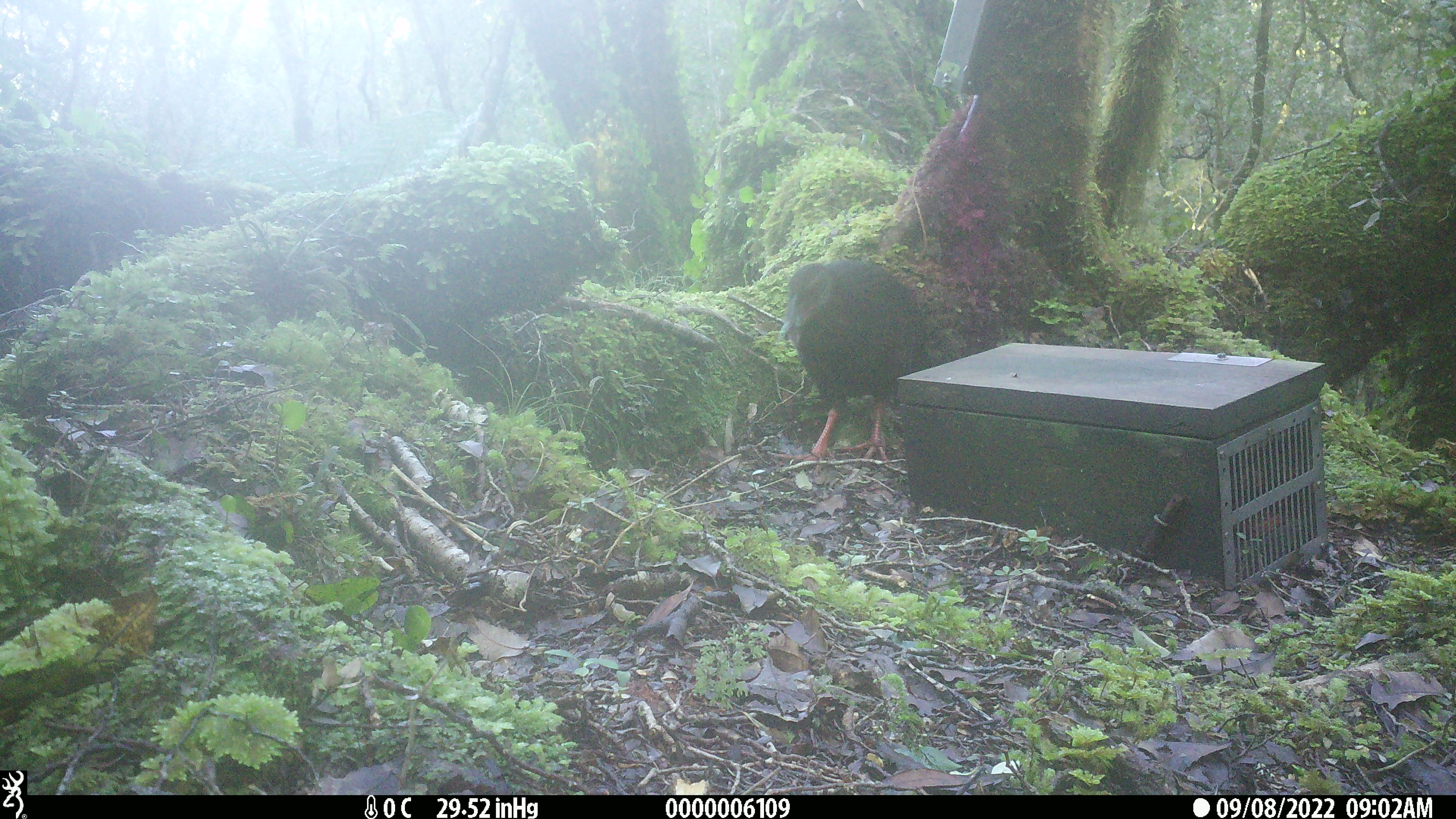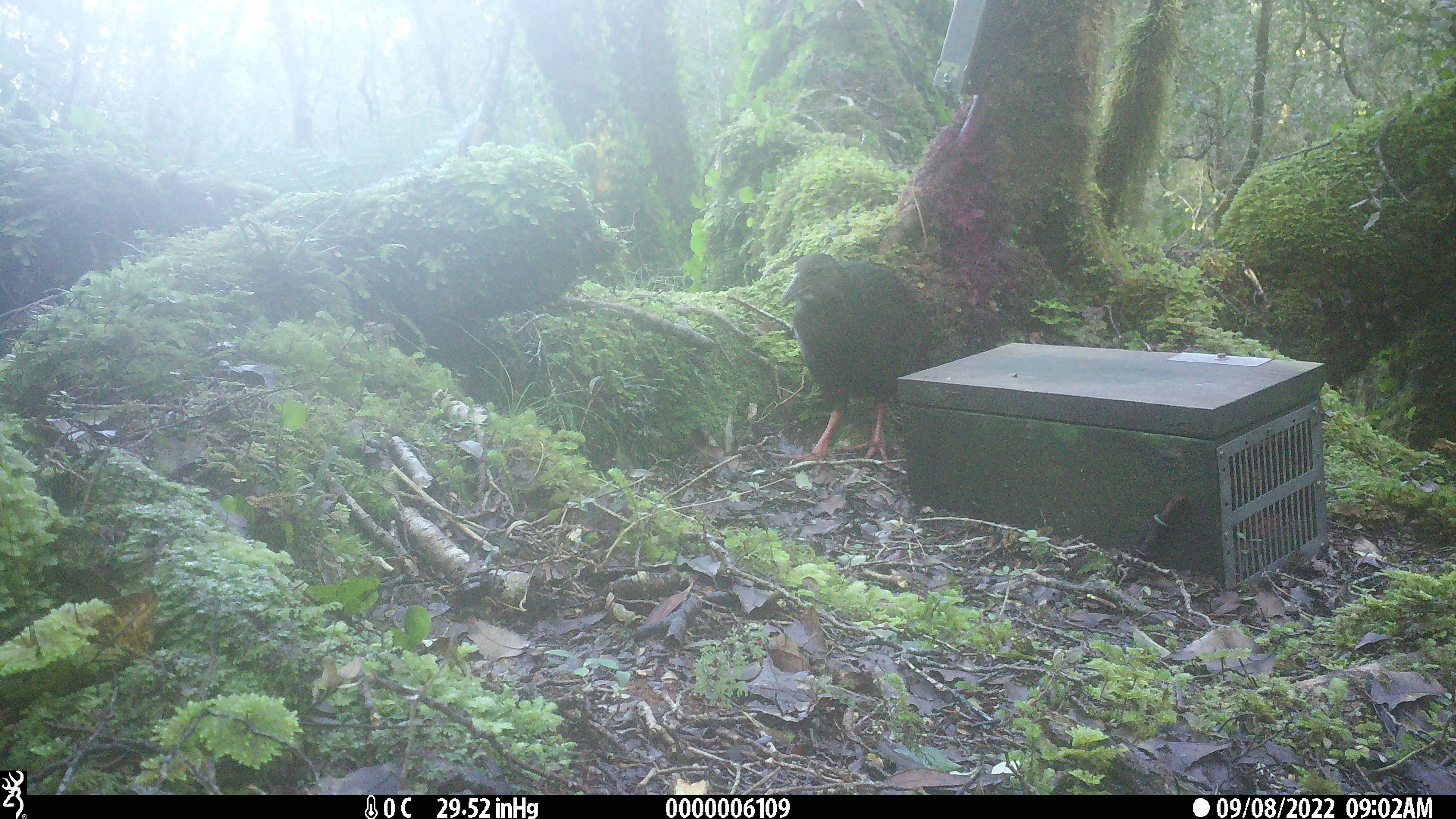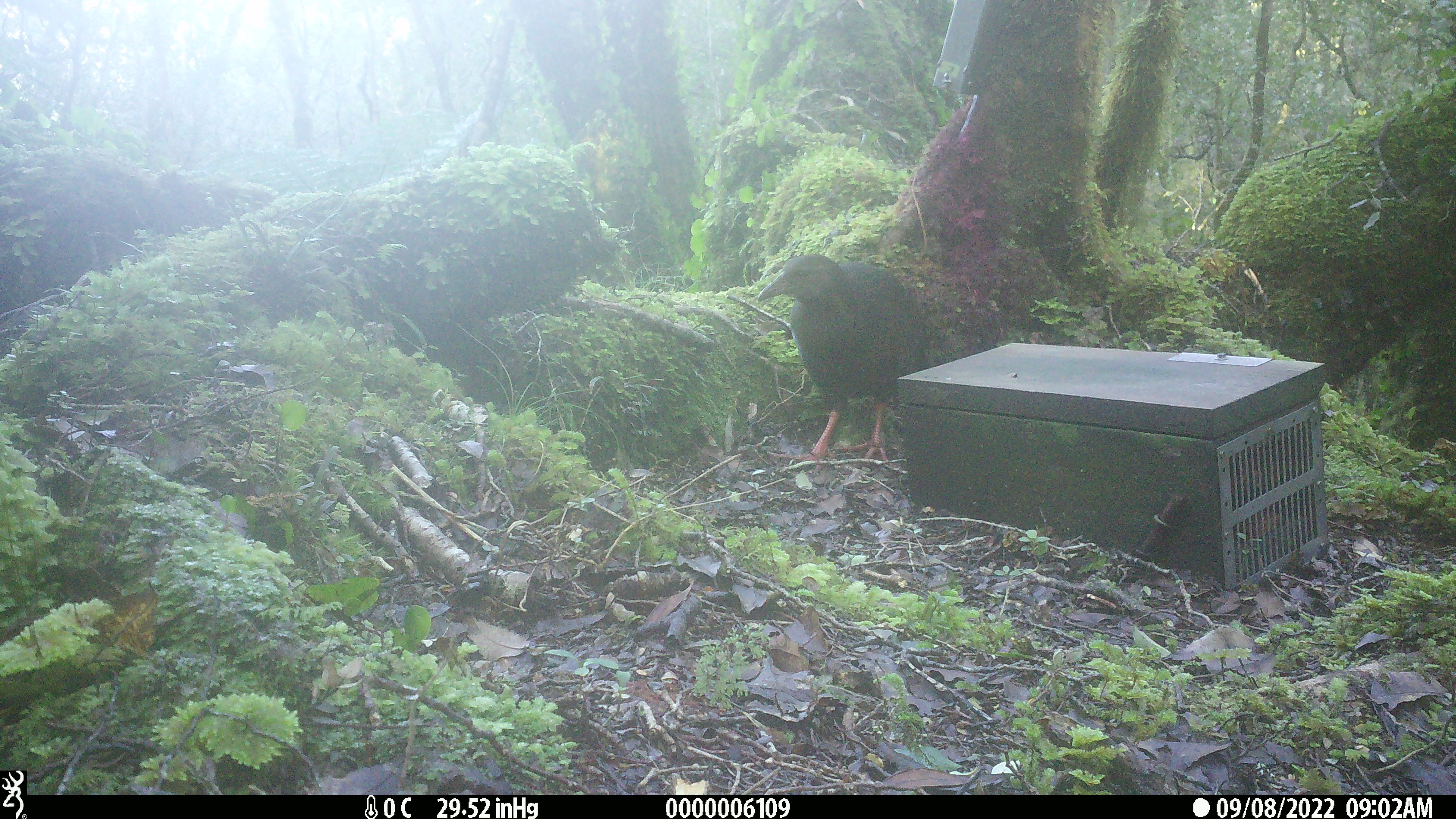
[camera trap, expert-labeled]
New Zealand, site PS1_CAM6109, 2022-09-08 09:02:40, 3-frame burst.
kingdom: Animalia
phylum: Chordata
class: Aves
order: Gruiformes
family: Rallidae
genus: Gallirallus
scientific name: Gallirallus australis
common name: weka